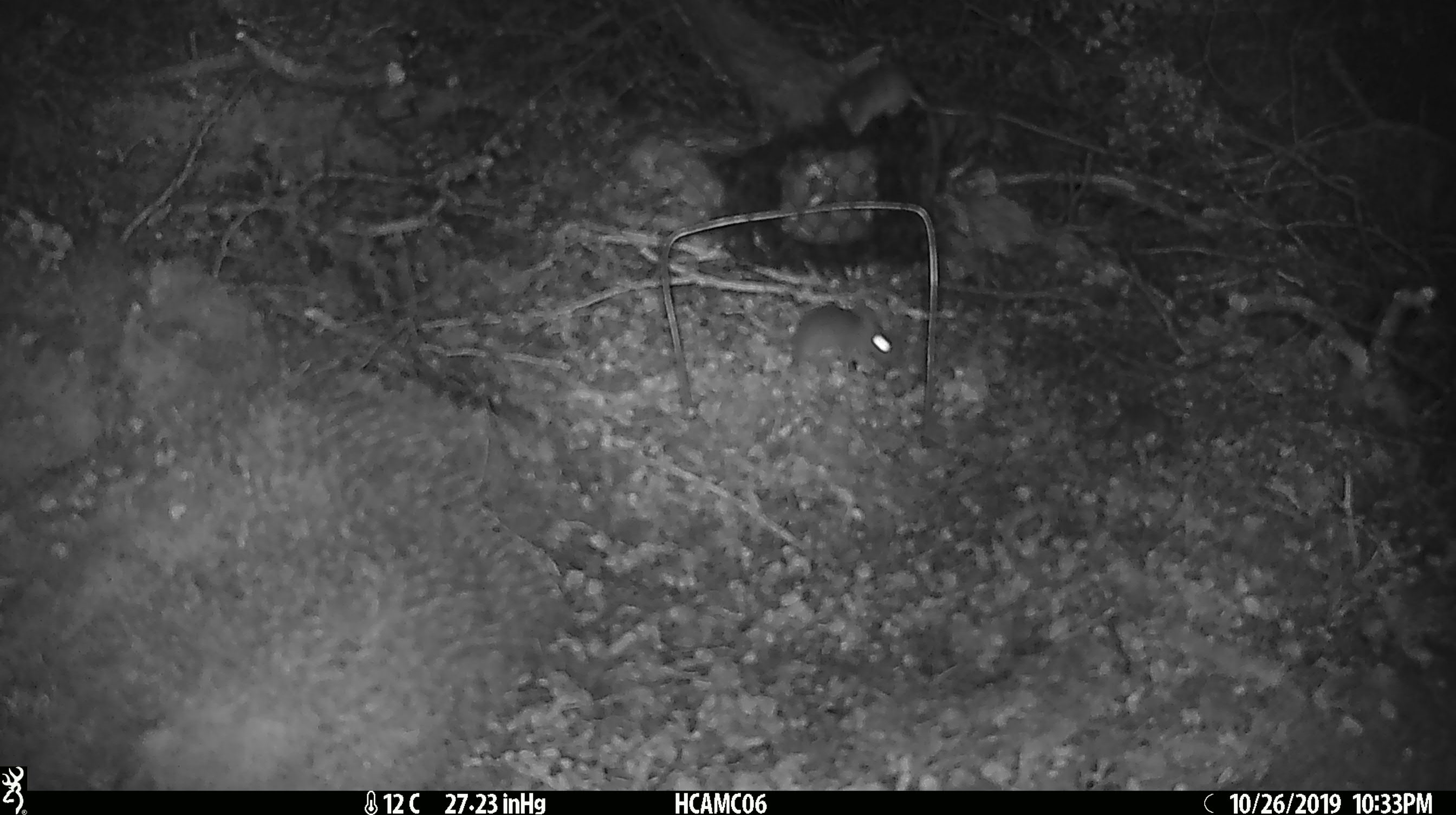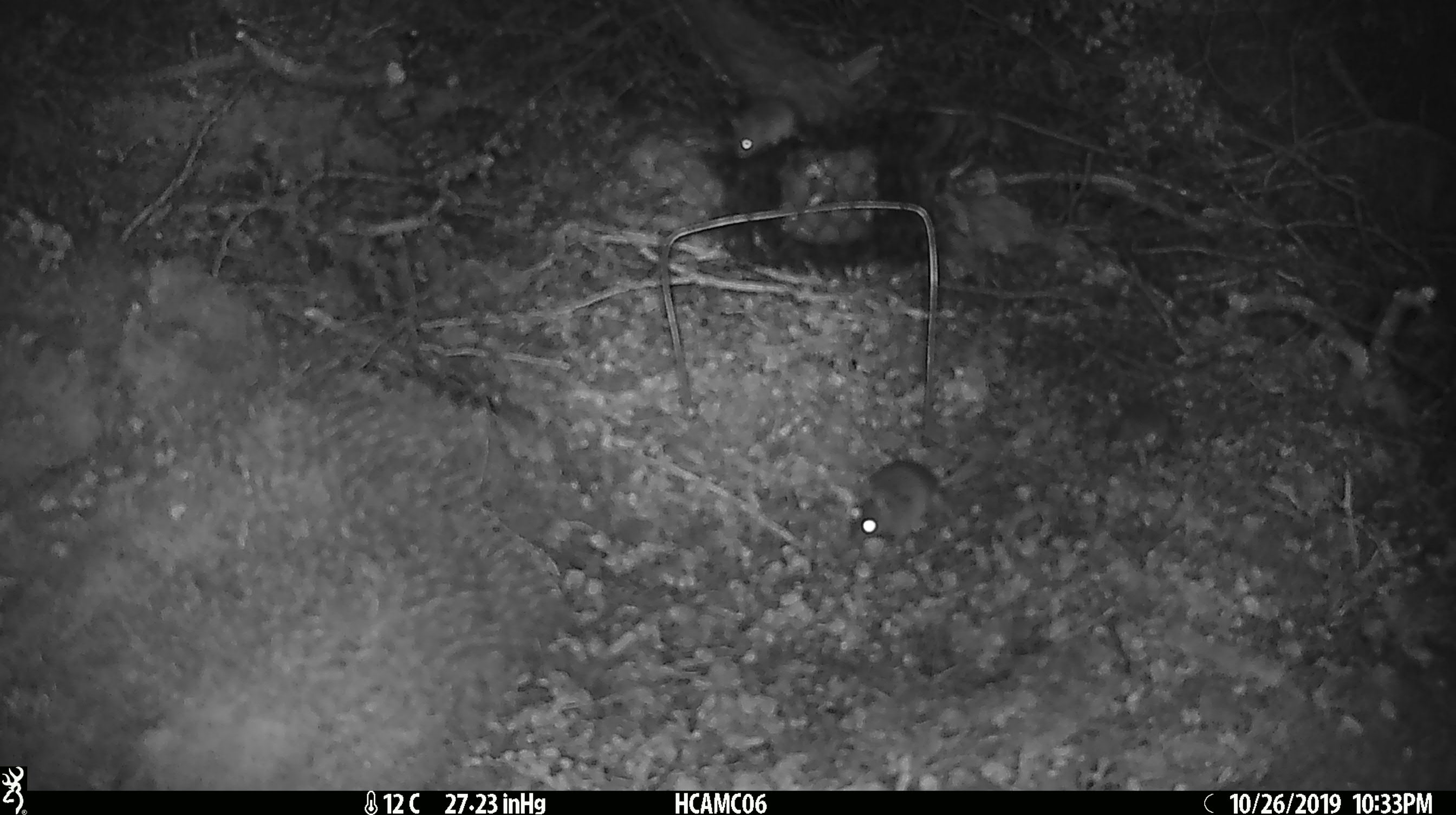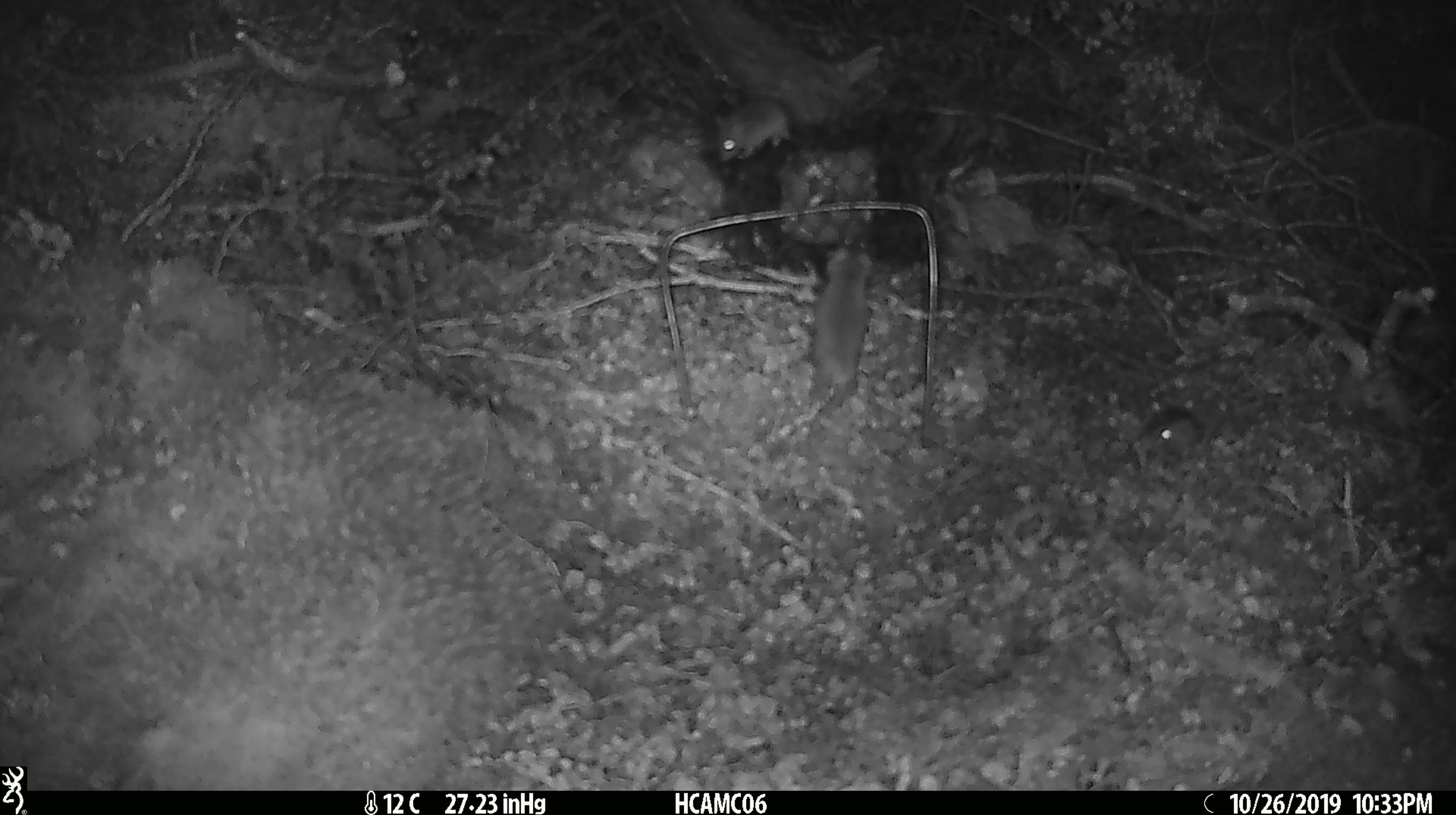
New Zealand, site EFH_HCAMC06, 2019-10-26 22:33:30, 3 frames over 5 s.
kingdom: Animalia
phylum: Chordata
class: Mammalia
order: Rodentia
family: Muridae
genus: Mus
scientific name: Mus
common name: mouse